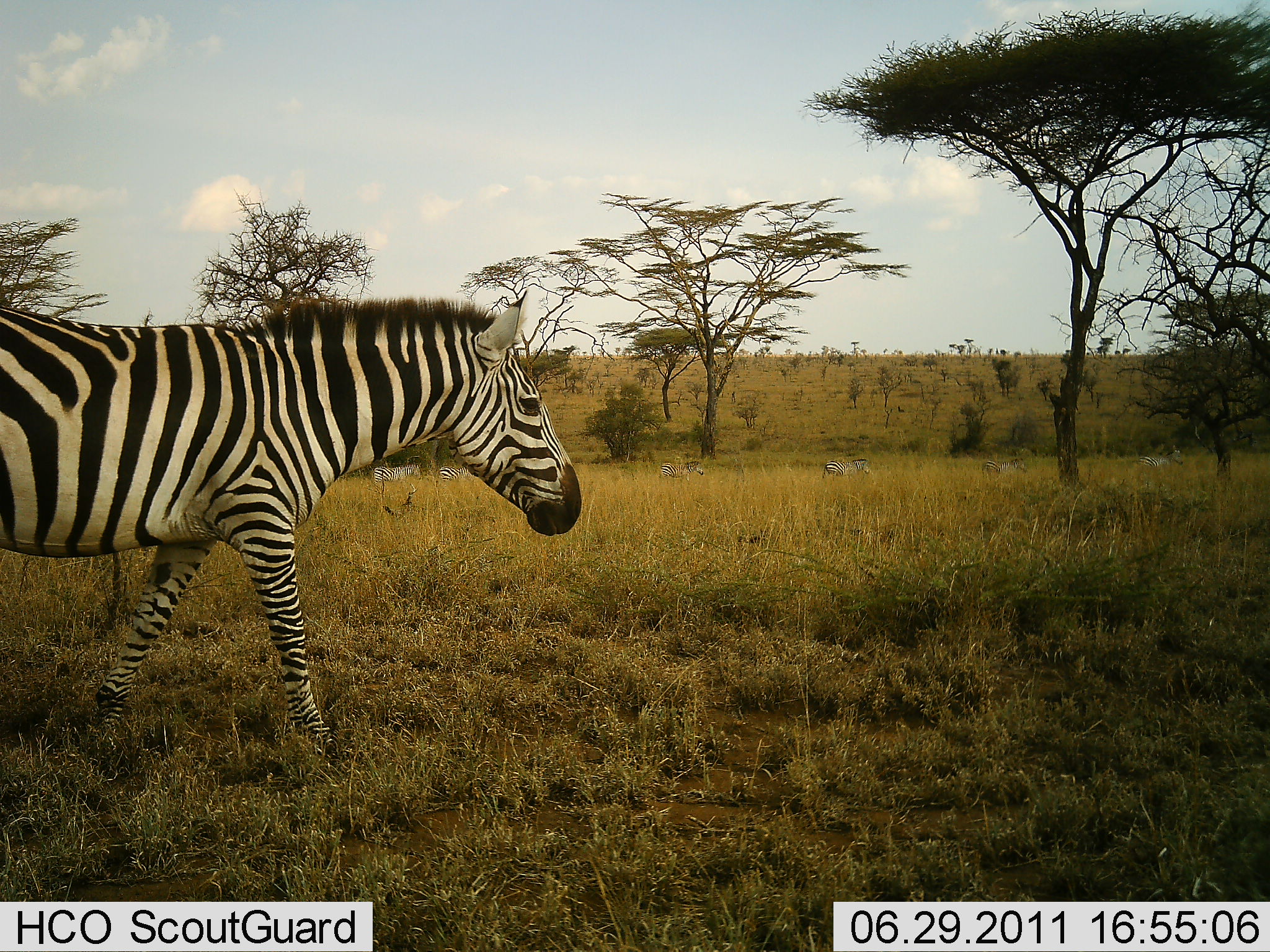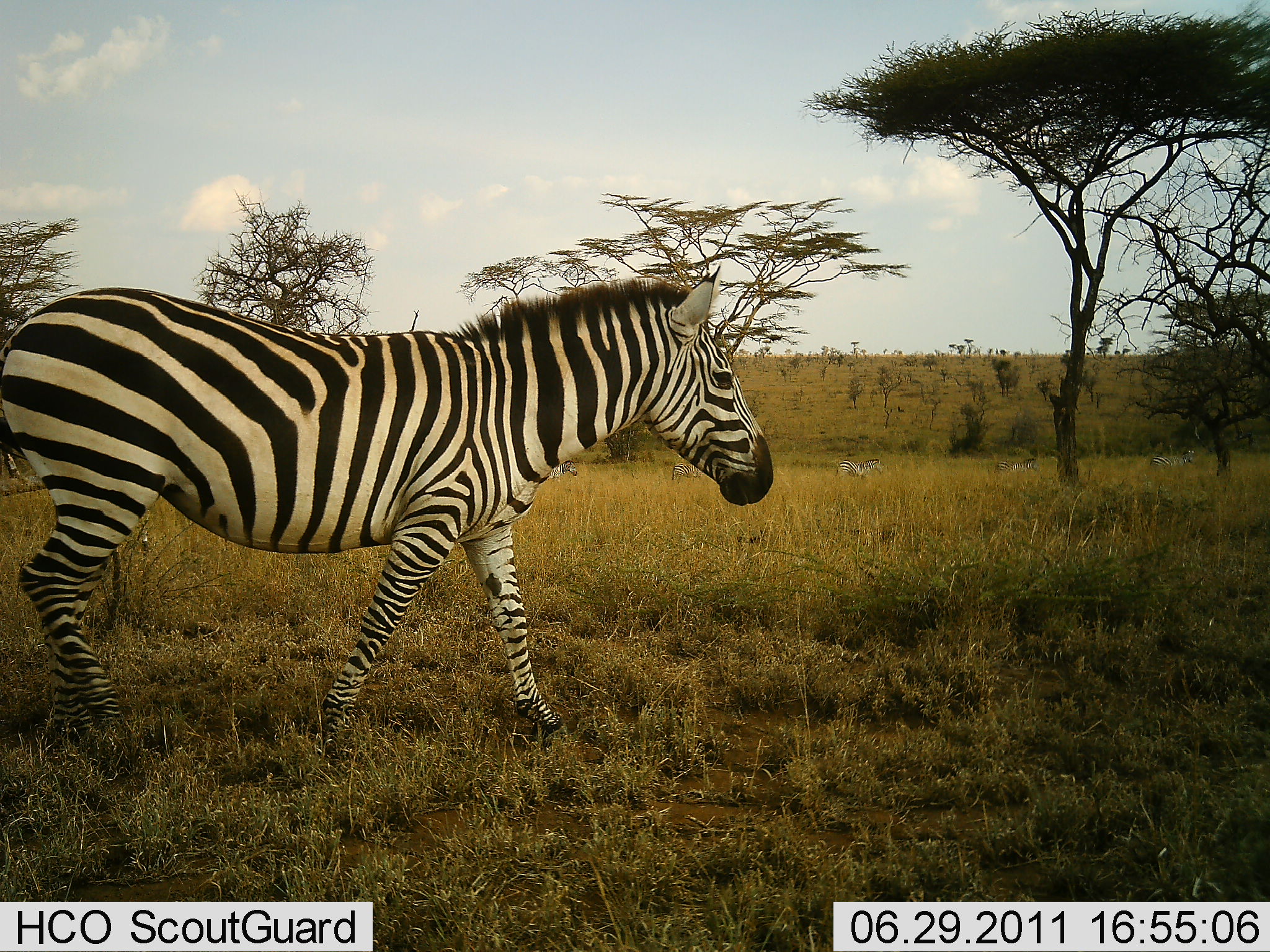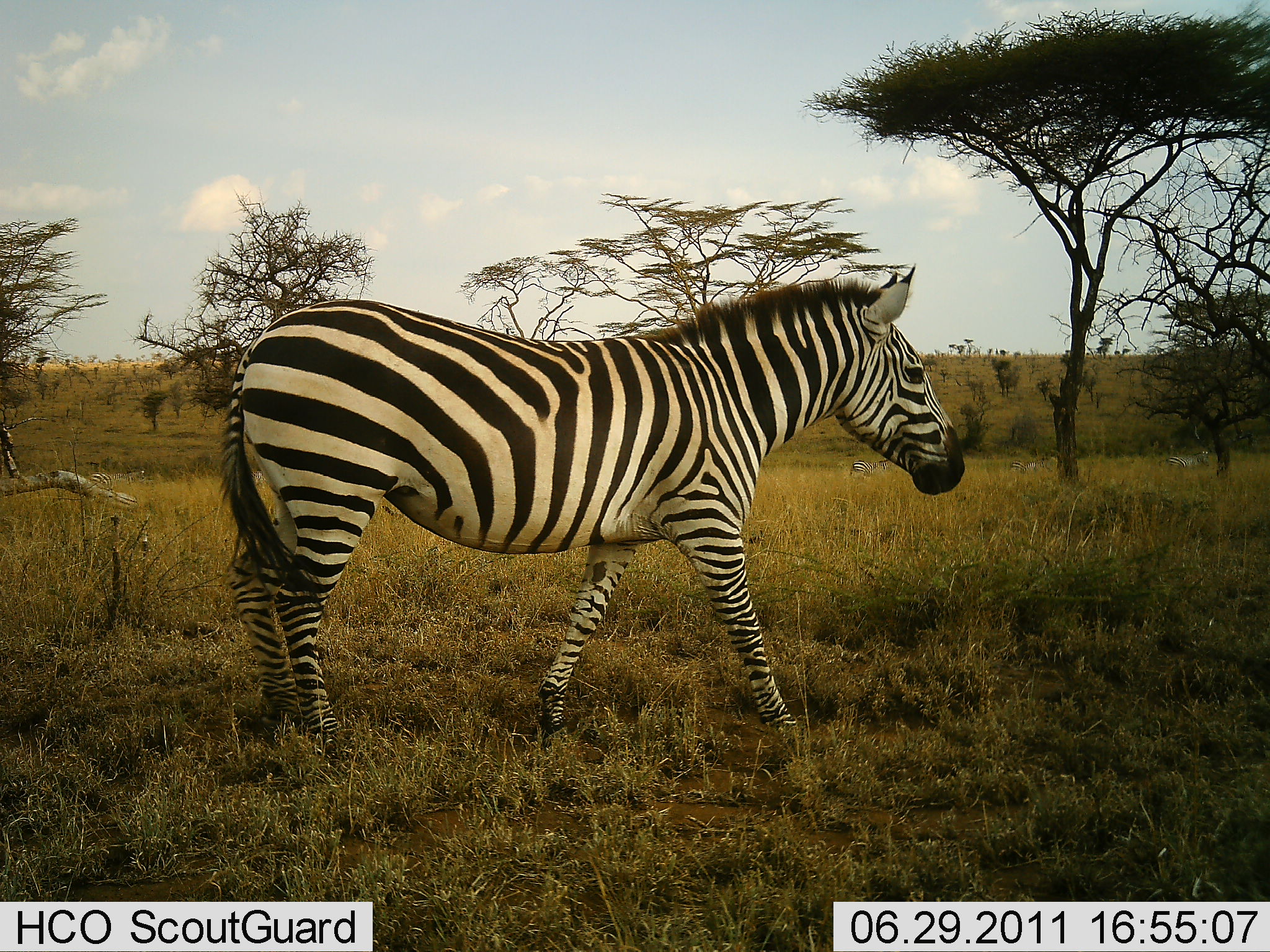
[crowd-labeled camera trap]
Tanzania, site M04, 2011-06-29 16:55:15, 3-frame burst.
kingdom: Animalia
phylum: Chordata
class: Mammalia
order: Perissodactyla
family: Equidae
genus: Equus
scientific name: Equus quagga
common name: plains zebra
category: zebra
Zebra (plains zebra) (Equus quagga), count 1. Behavior (volunteer vote fractions): standing 25%, resting 0%, moving 94%, interacting 0%. Young present (vote fraction): 0%. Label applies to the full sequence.